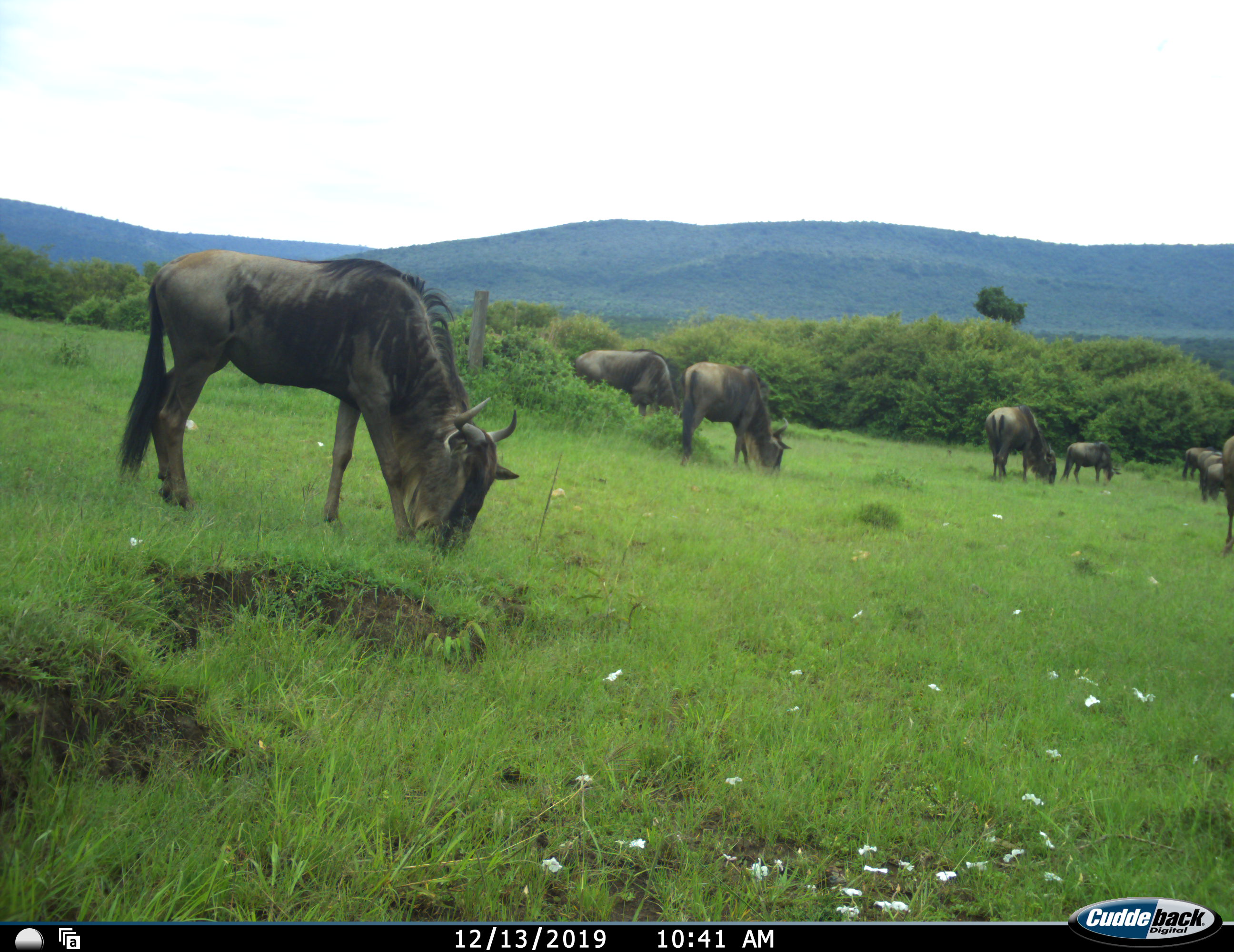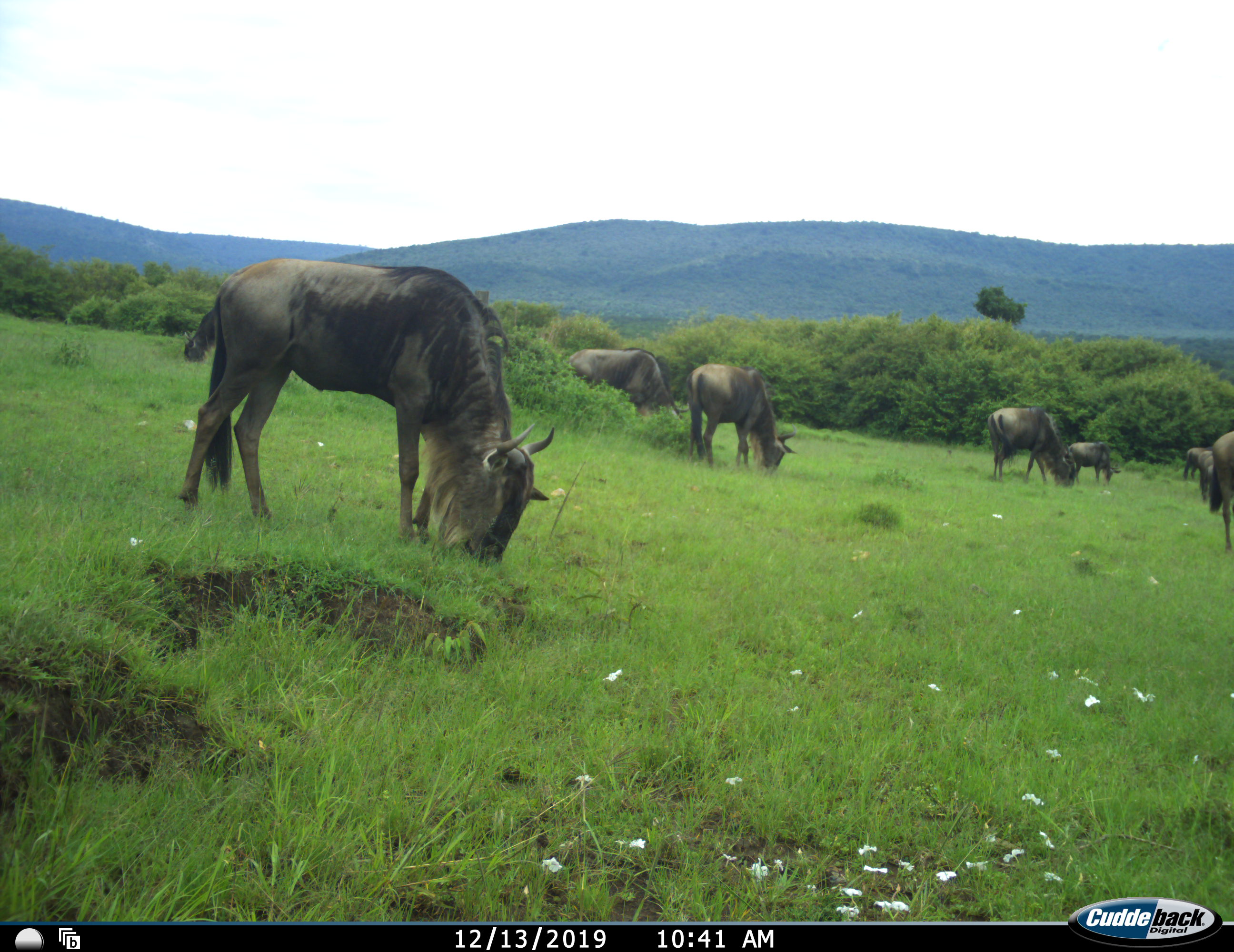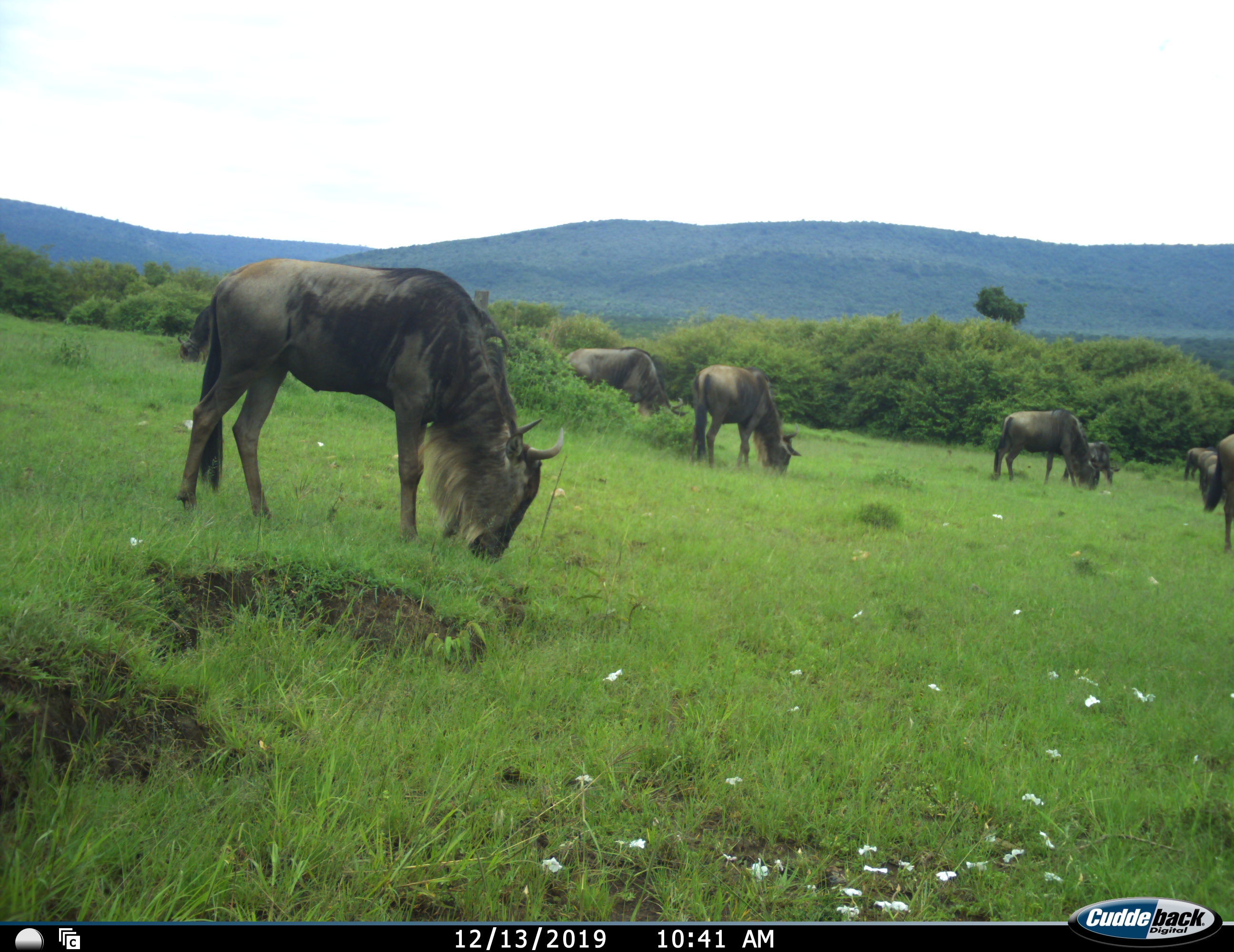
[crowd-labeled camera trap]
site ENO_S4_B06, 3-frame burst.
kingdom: Animalia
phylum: Chordata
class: Mammalia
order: Artiodactyla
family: Bovidae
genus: Connochaetes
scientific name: Connochaetes taurinus taurinus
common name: blue wildebeest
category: wildebeestblue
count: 8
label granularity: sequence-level